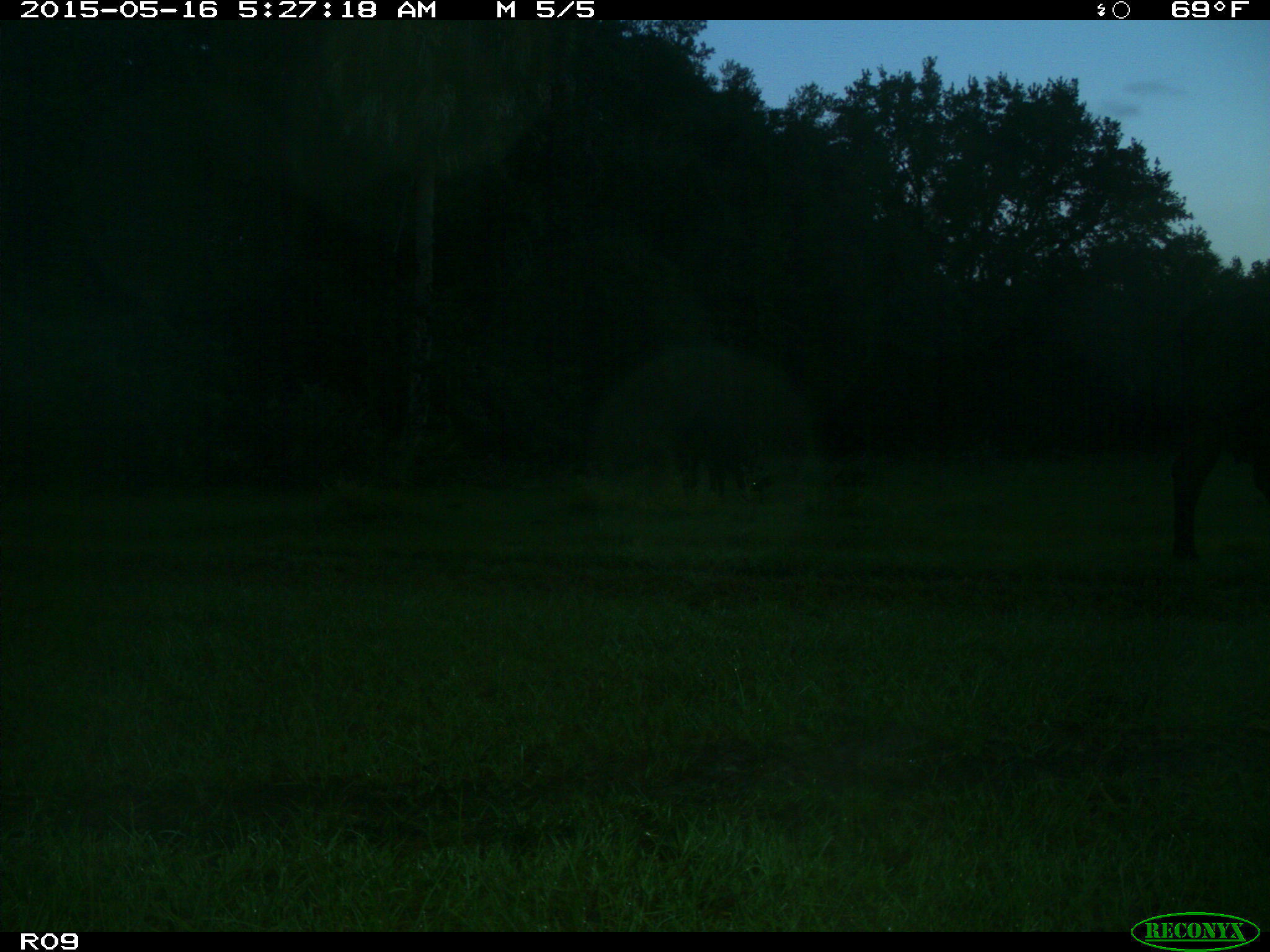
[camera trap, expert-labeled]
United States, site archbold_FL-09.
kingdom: Animalia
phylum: Chordata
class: Mammalia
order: Artiodactyla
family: Bovidae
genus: Bos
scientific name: Bos taurus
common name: domestic cow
Bos taurus (domestic cow).